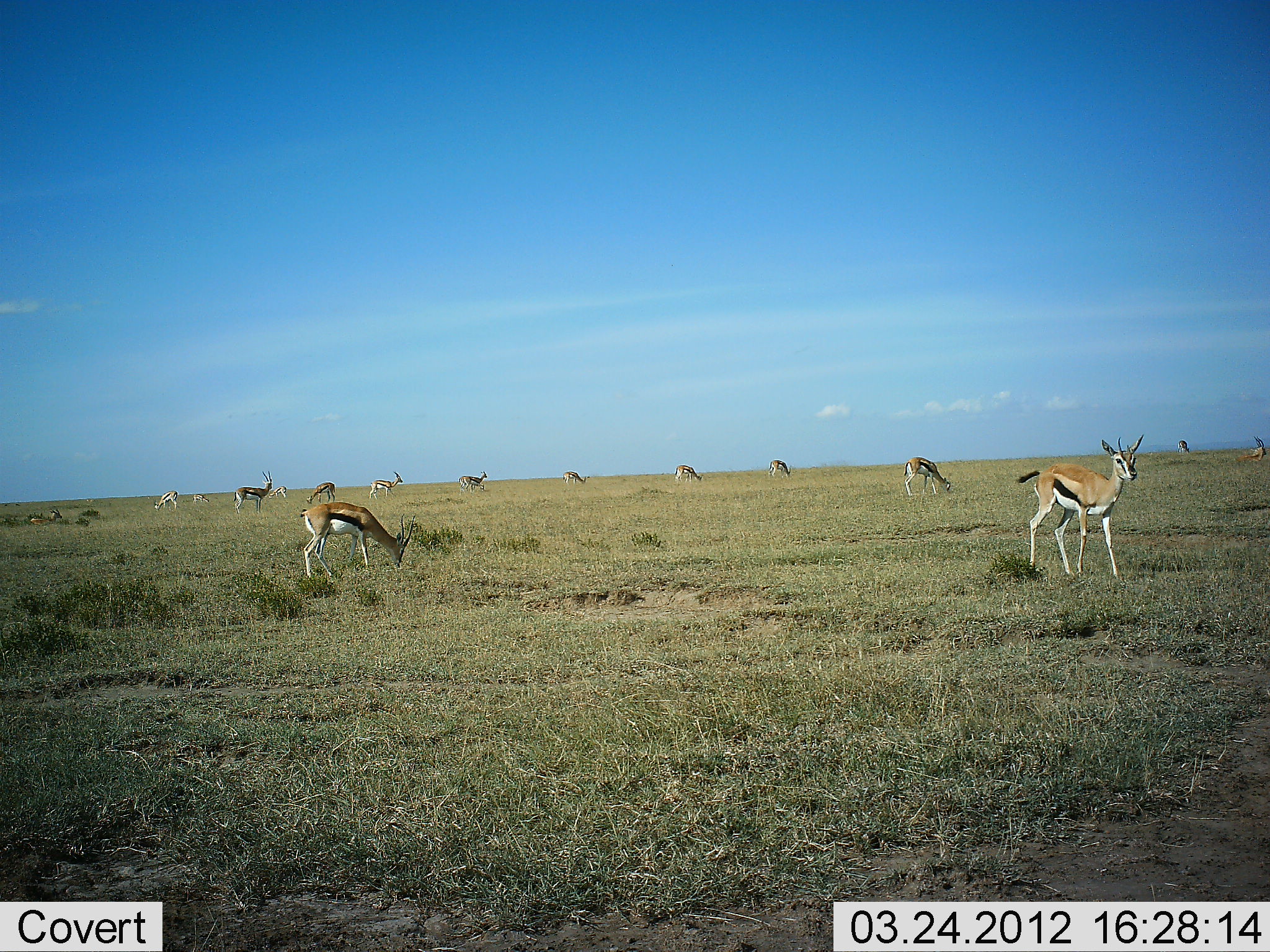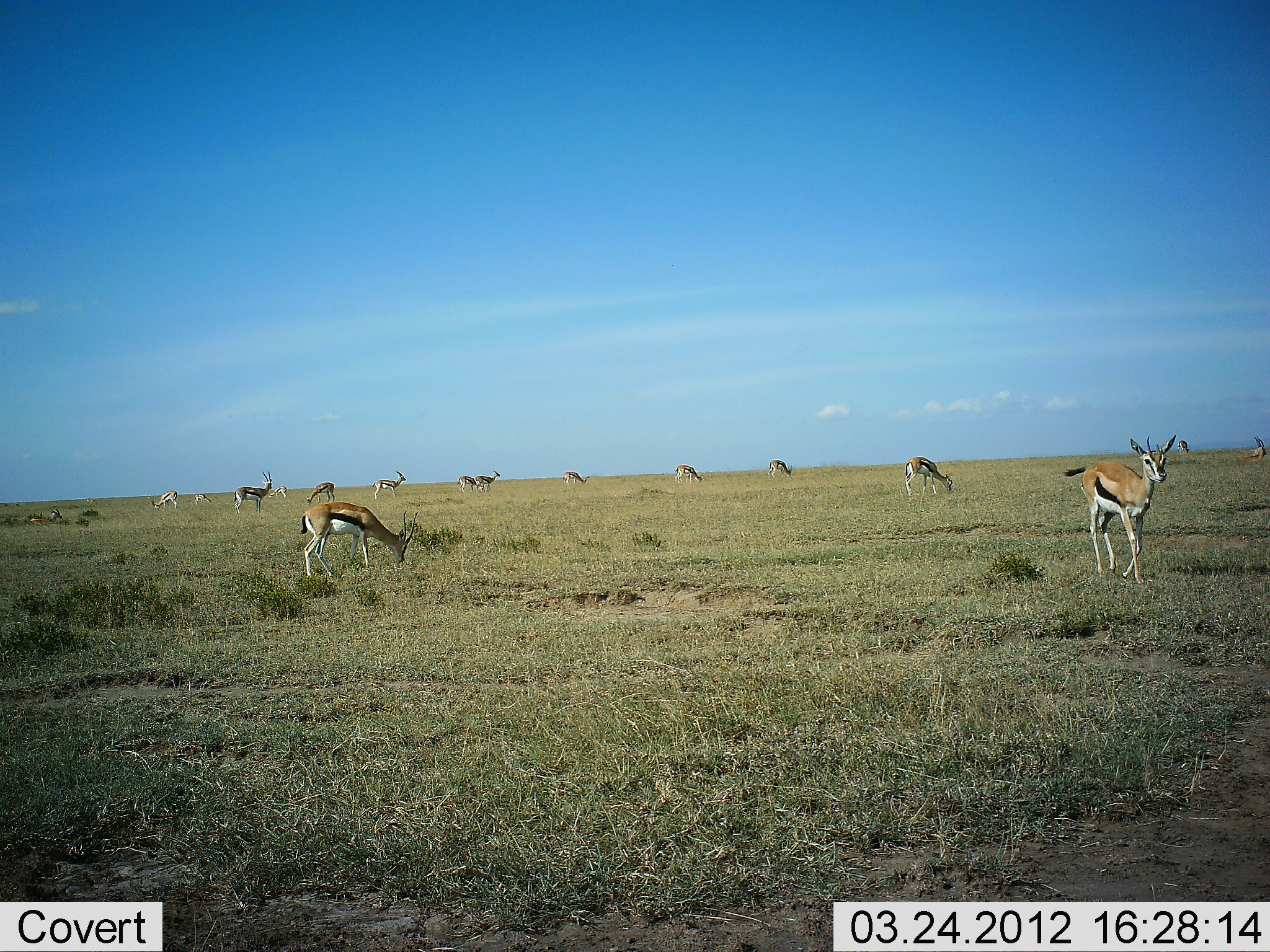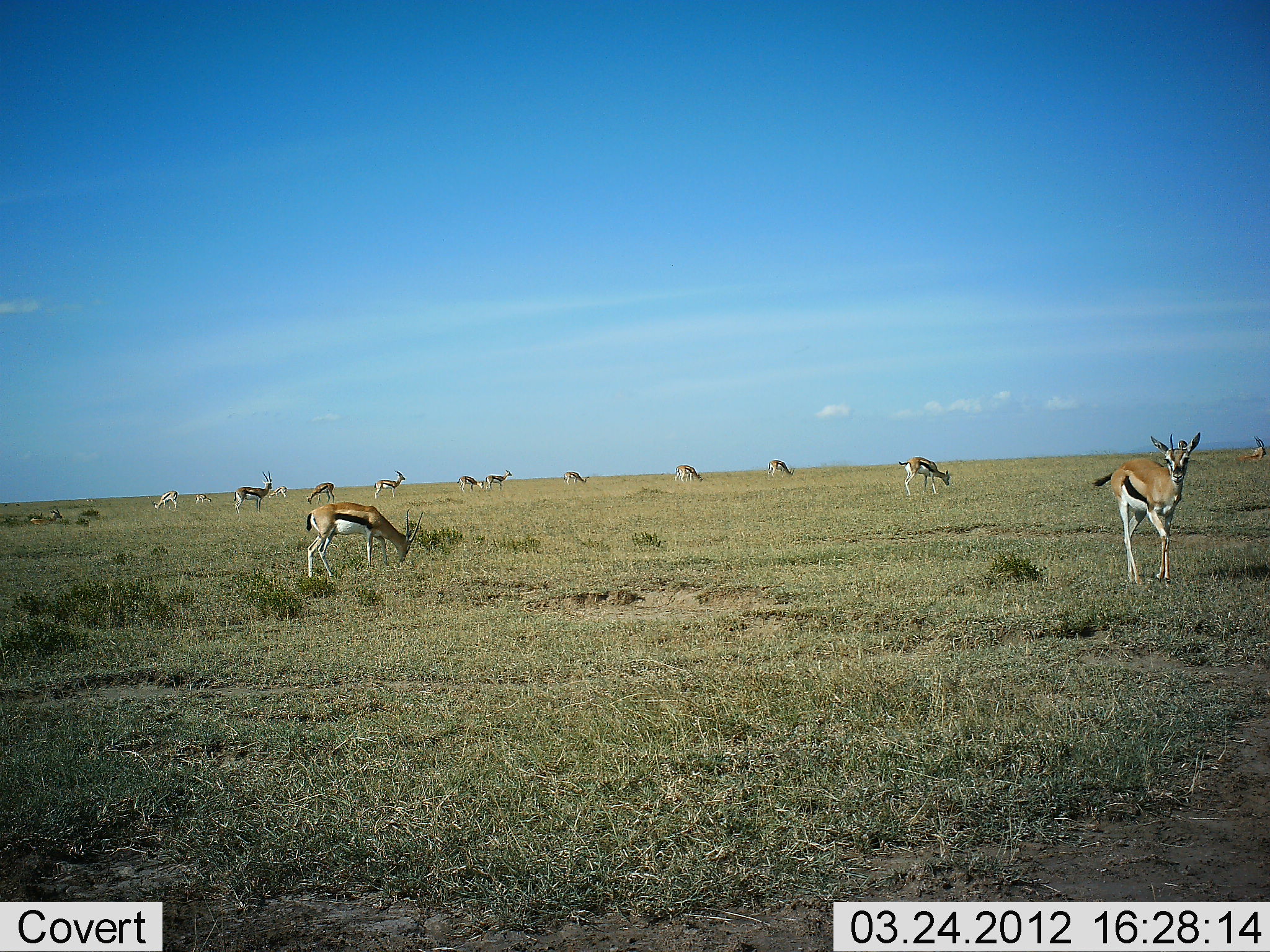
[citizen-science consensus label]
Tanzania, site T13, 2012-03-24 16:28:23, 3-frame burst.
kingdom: Animalia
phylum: Chordata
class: Mammalia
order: Artiodactyla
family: Bovidae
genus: Eudorcas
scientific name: Eudorcas thomsonii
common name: thomson's gazelle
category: gazellethomsons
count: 11-50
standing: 68%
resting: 11%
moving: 84%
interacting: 5%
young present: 5%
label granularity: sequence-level